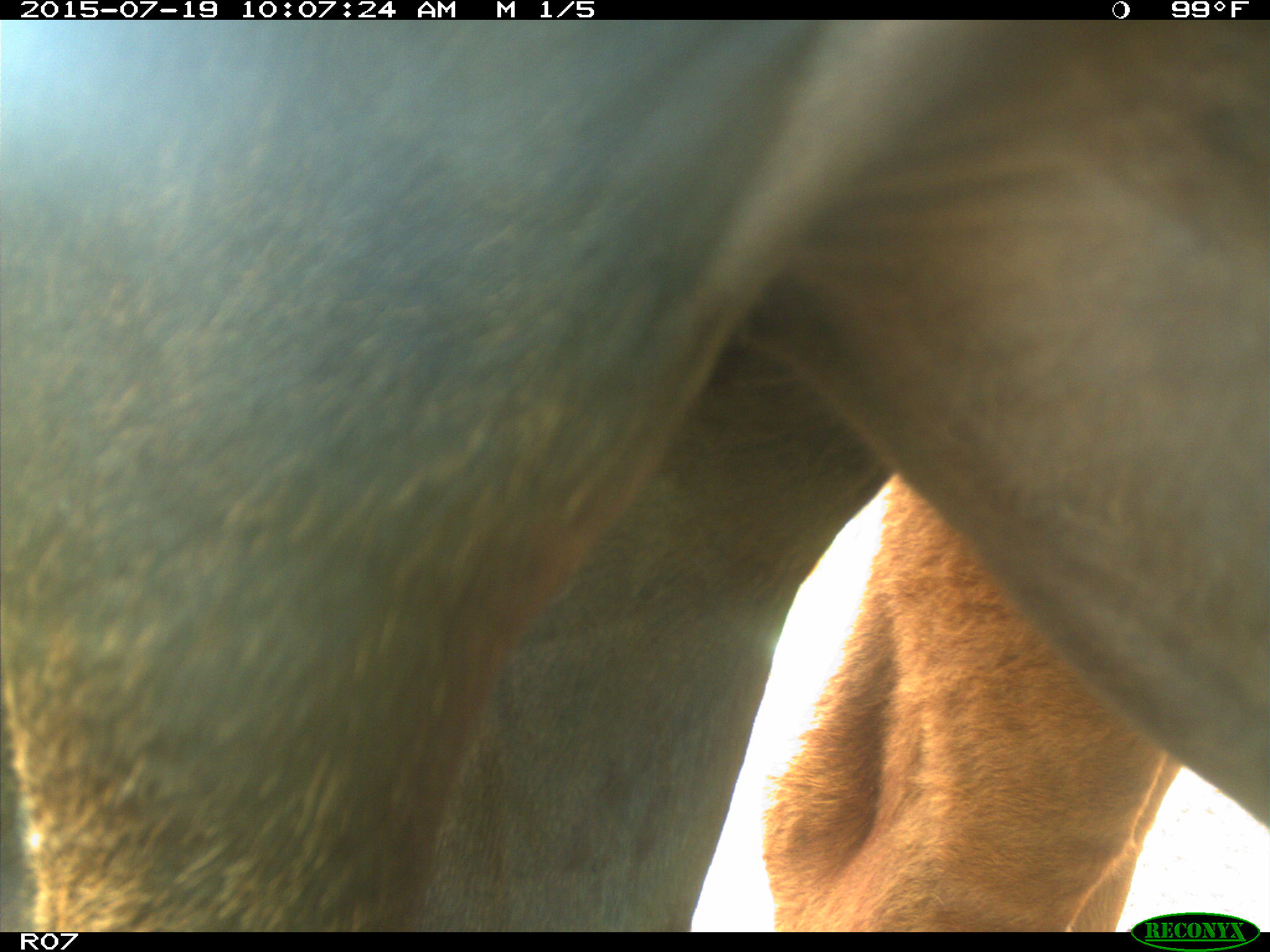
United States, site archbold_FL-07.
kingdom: Animalia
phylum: Chordata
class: Mammalia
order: Artiodactyla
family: Bovidae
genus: Bos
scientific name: Bos taurus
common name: domestic cow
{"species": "Bos taurus (domestic cow)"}